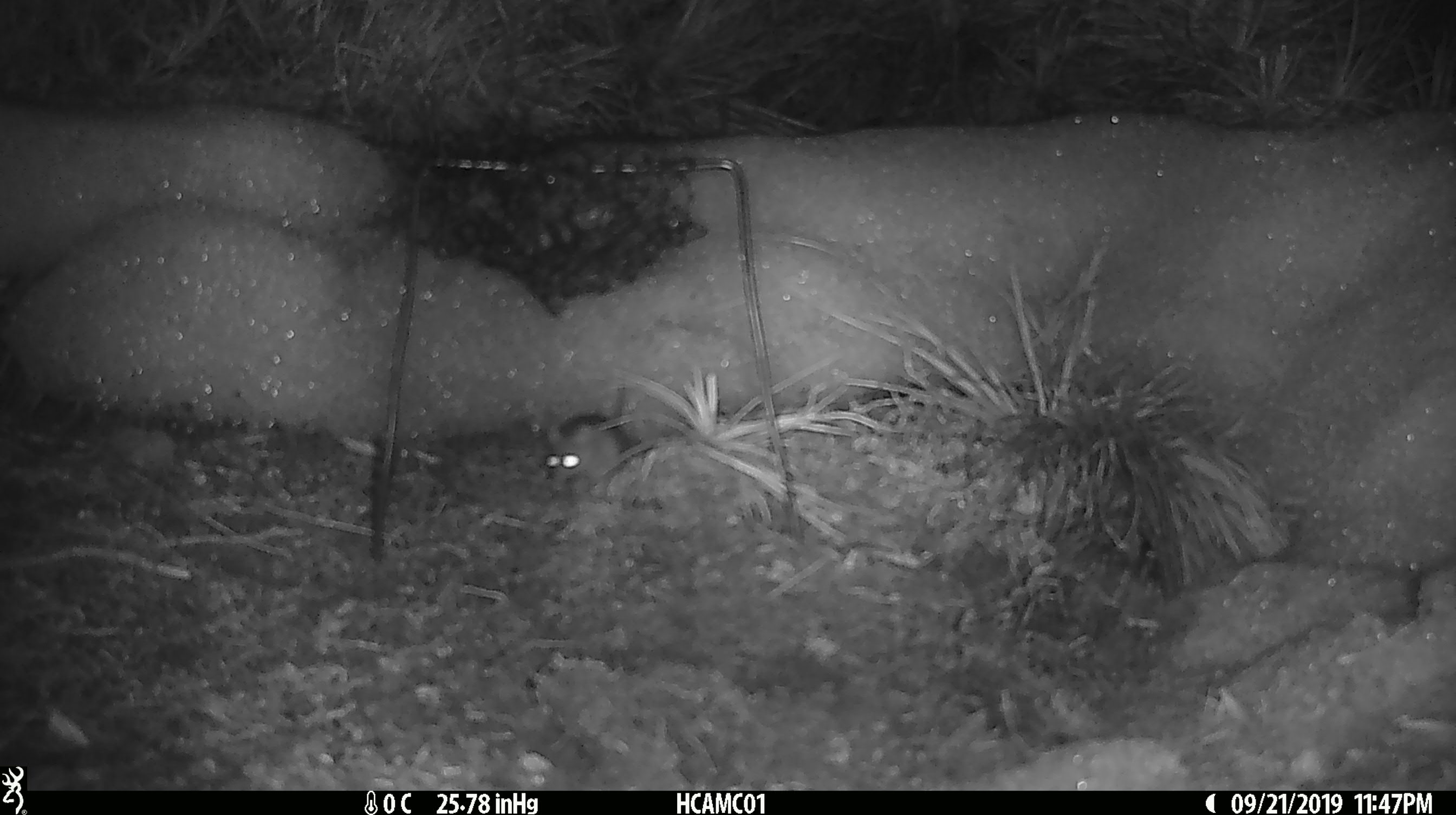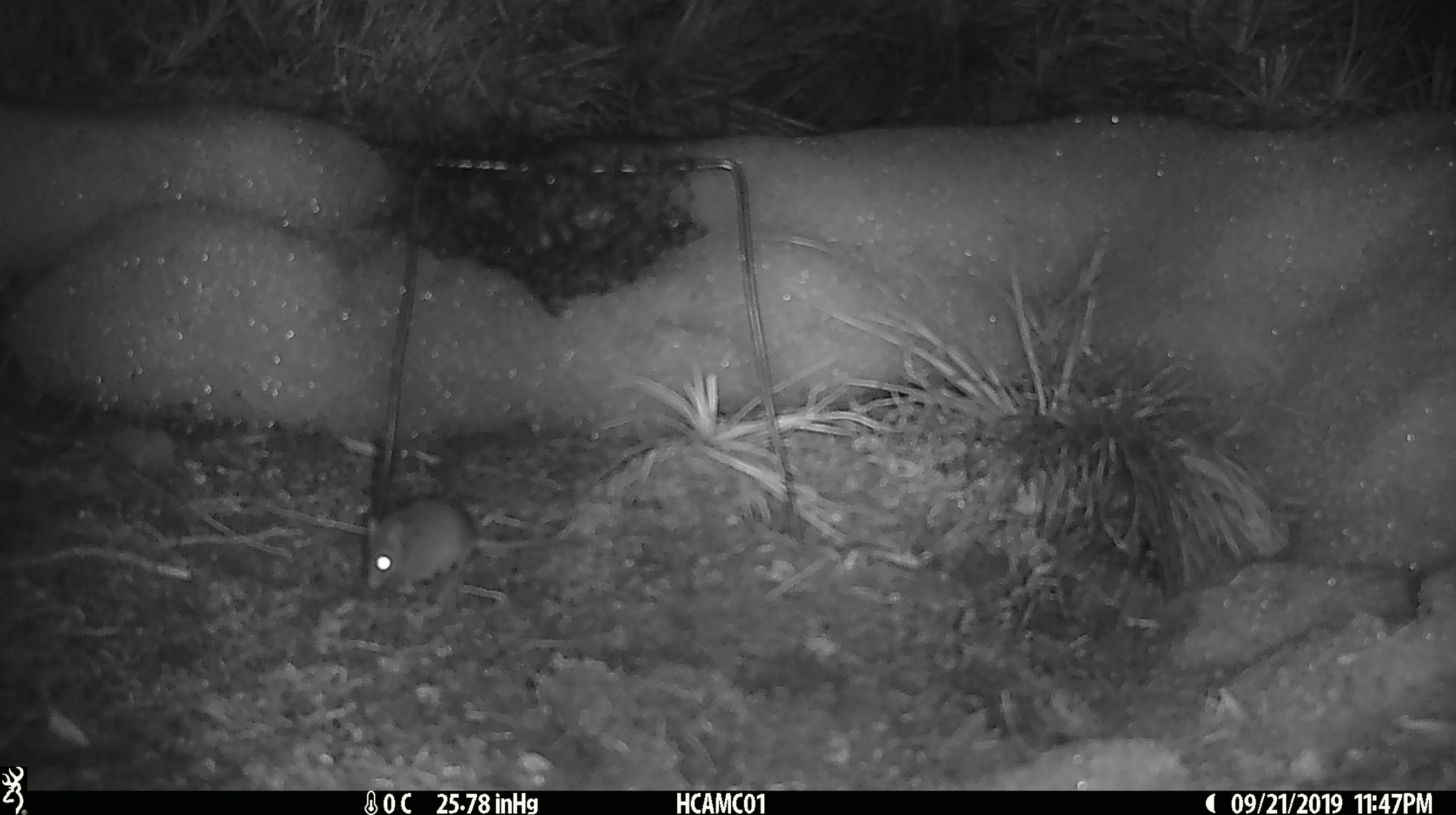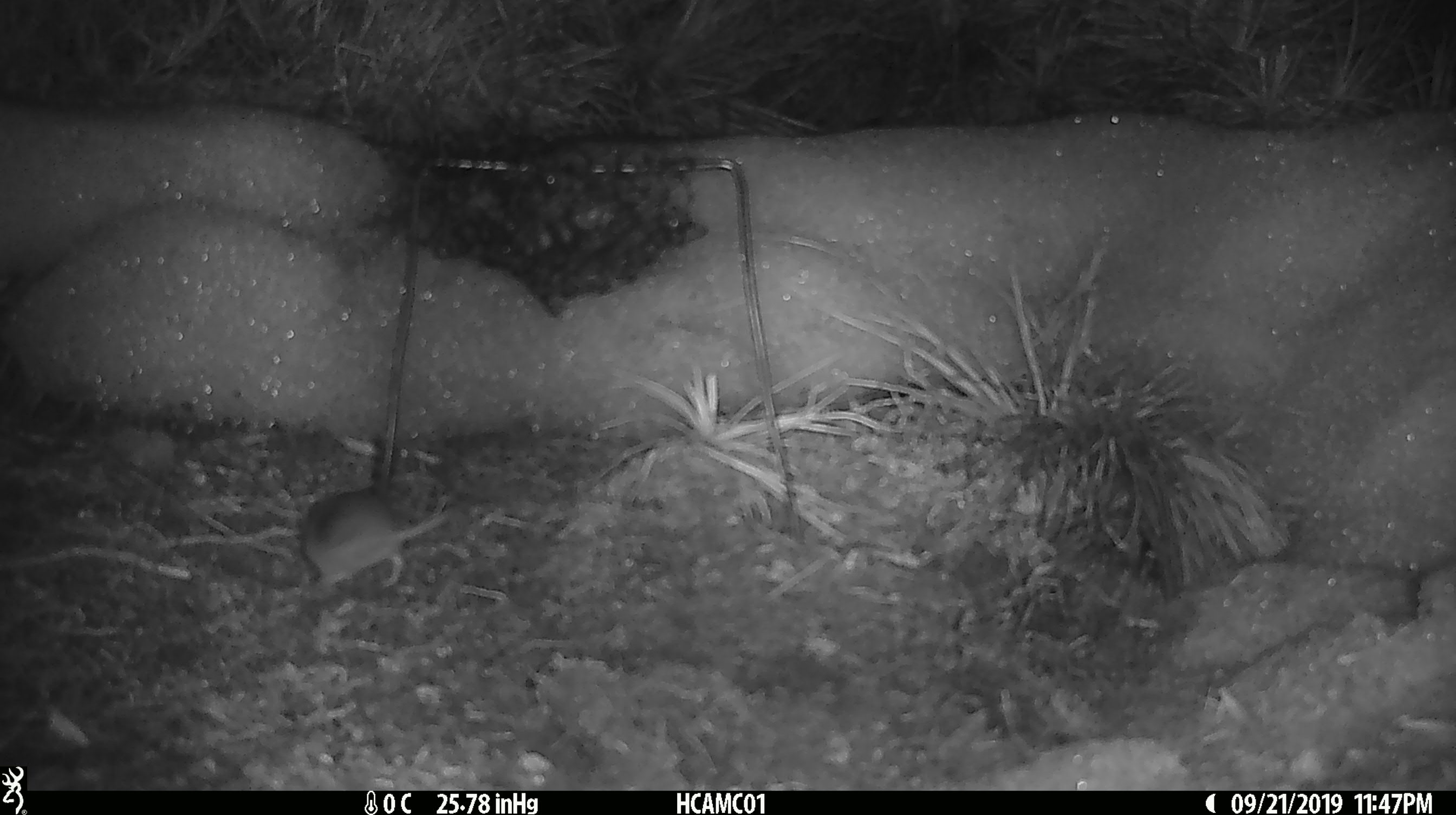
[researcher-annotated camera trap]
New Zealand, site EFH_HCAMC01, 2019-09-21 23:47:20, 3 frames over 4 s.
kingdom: Animalia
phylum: Chordata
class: Mammalia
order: Rodentia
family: Muridae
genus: Mus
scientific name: Mus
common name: mouse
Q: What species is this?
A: Mouse (Mus).